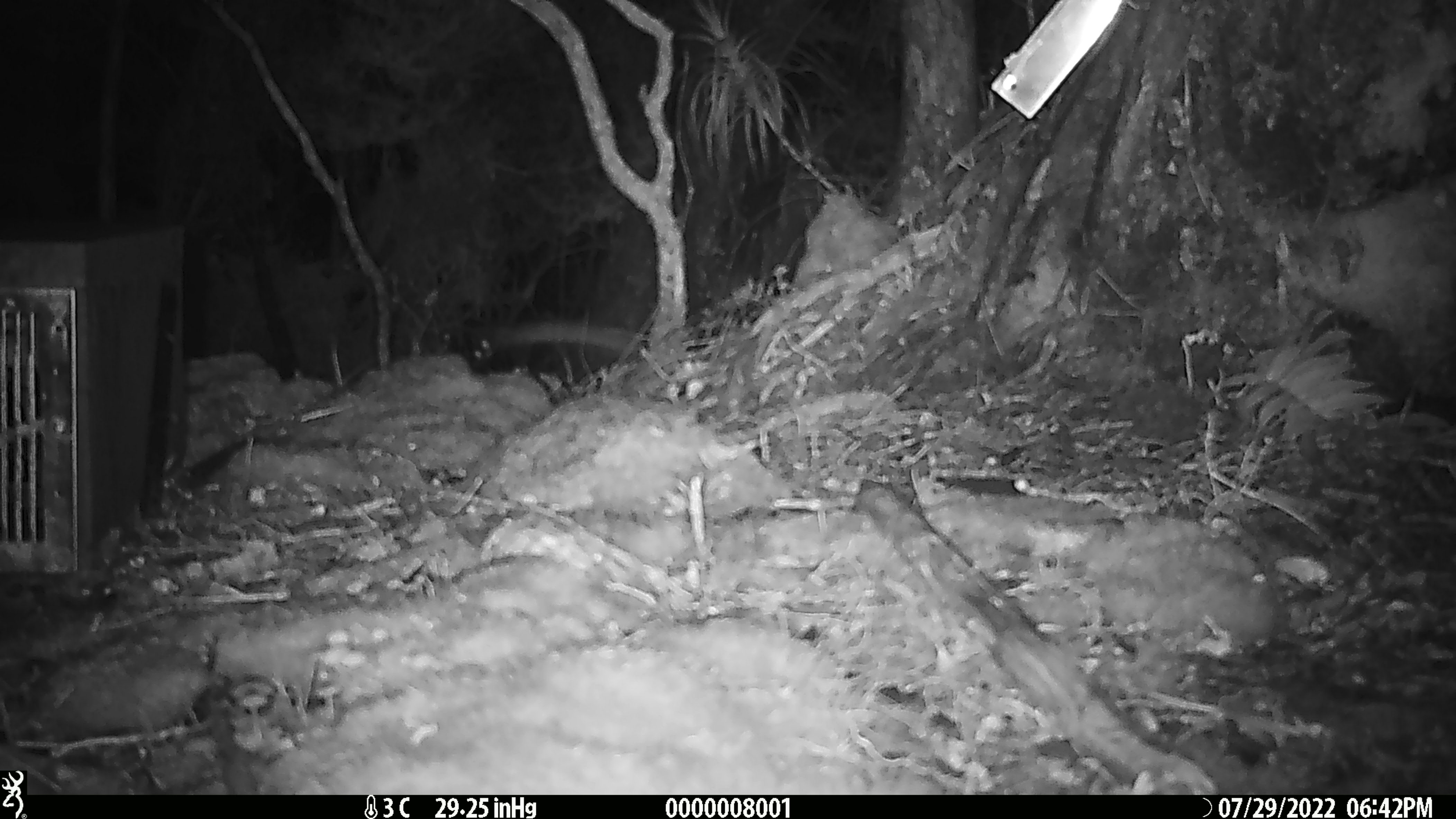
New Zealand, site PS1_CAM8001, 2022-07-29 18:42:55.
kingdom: Animalia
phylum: Chordata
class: Mammalia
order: Rodentia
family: Muridae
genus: Mus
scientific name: Mus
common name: mouse